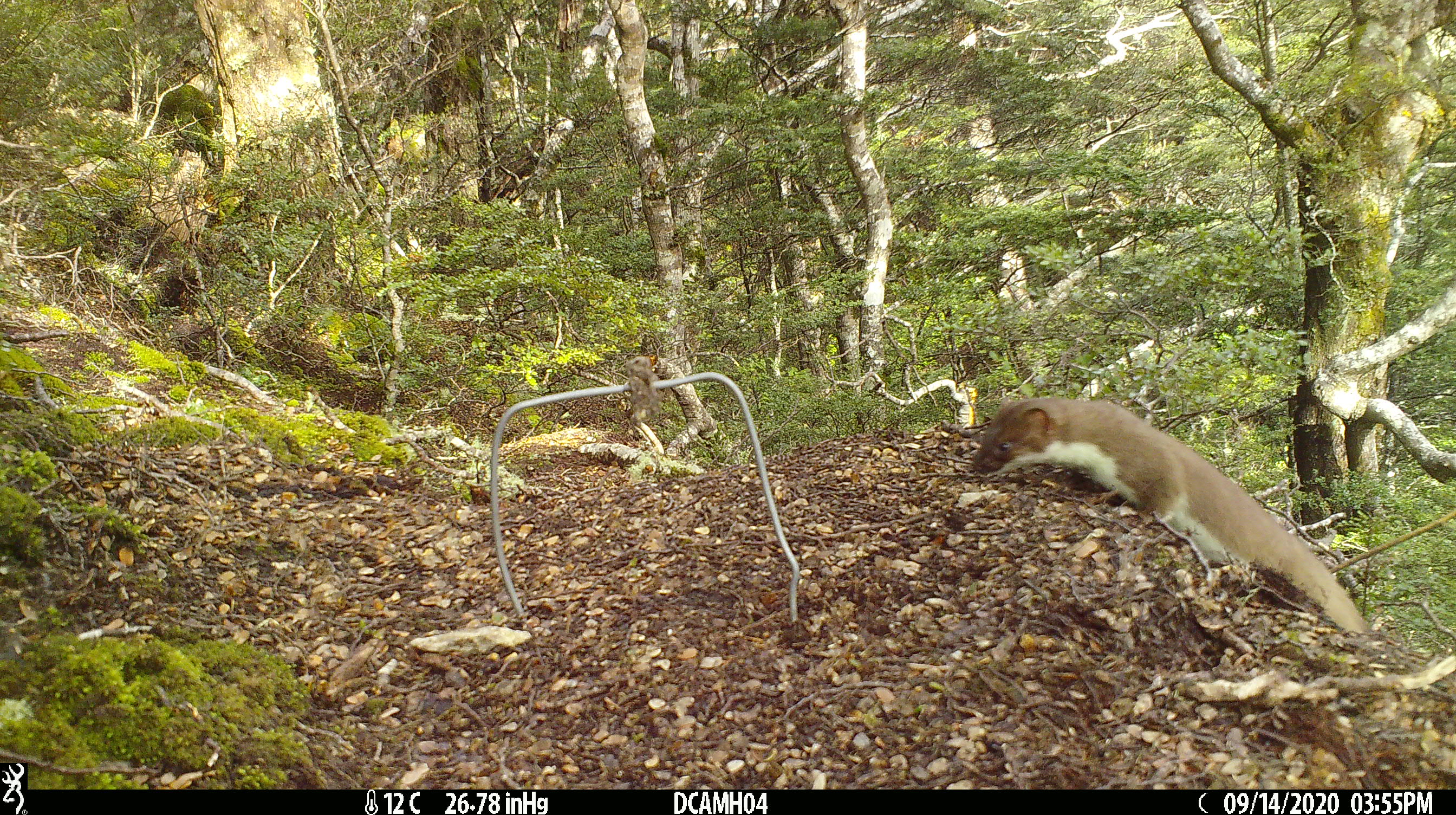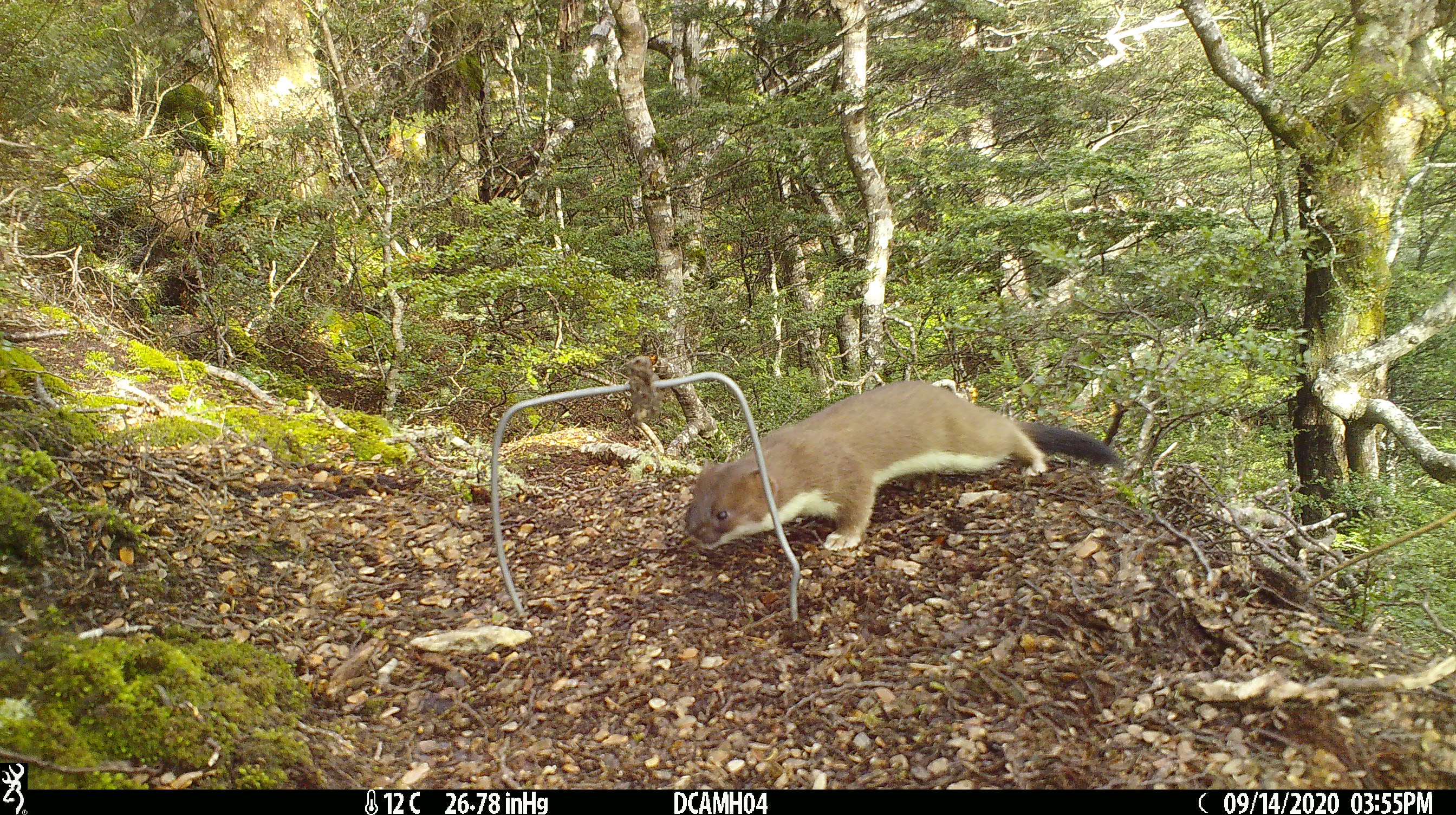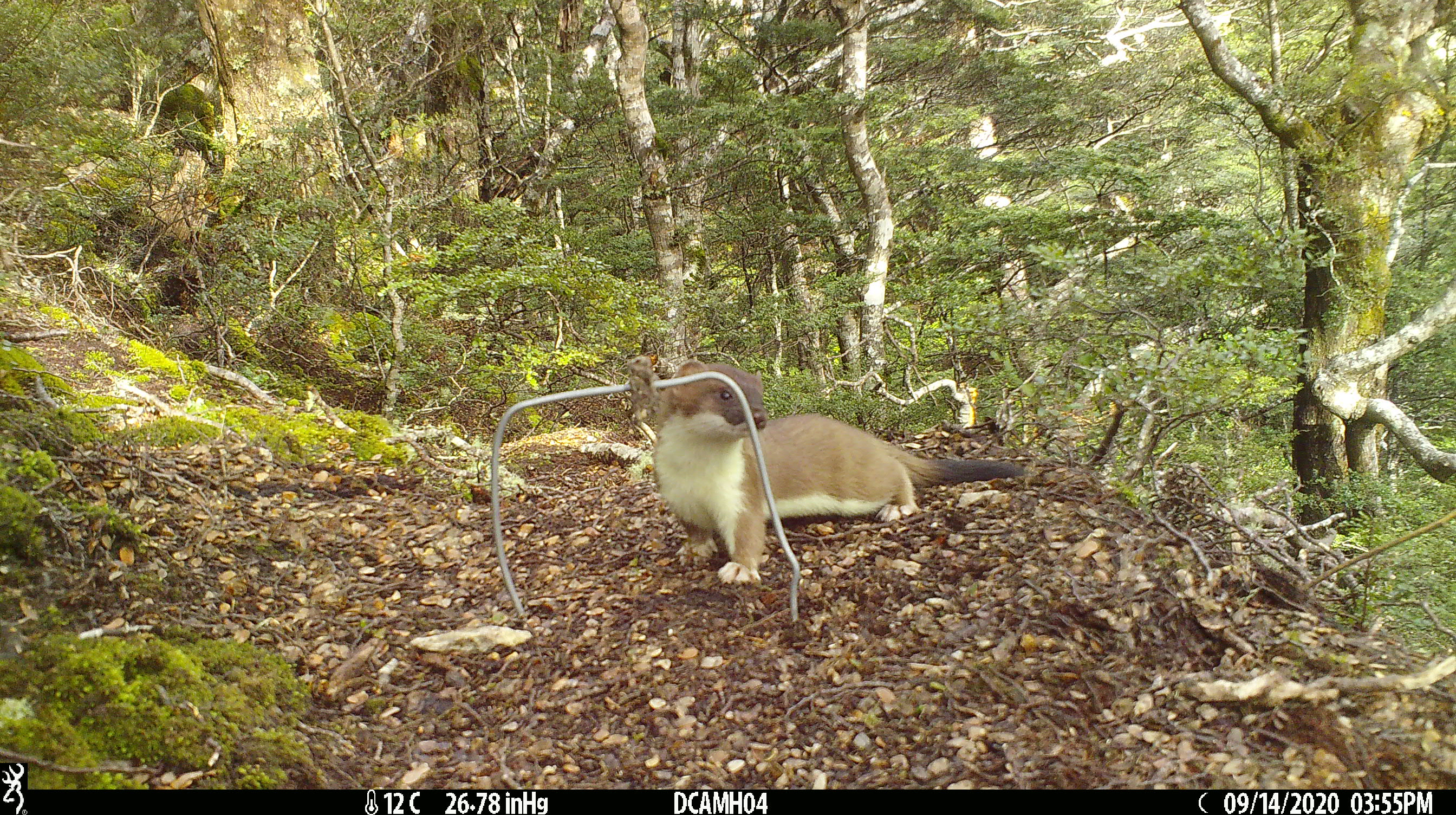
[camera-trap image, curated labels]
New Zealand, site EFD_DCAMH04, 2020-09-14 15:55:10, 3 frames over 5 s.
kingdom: Animalia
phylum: Chordata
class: Mammalia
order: Carnivora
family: Mustelidae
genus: Mustela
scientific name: Mustela erminea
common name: stoat